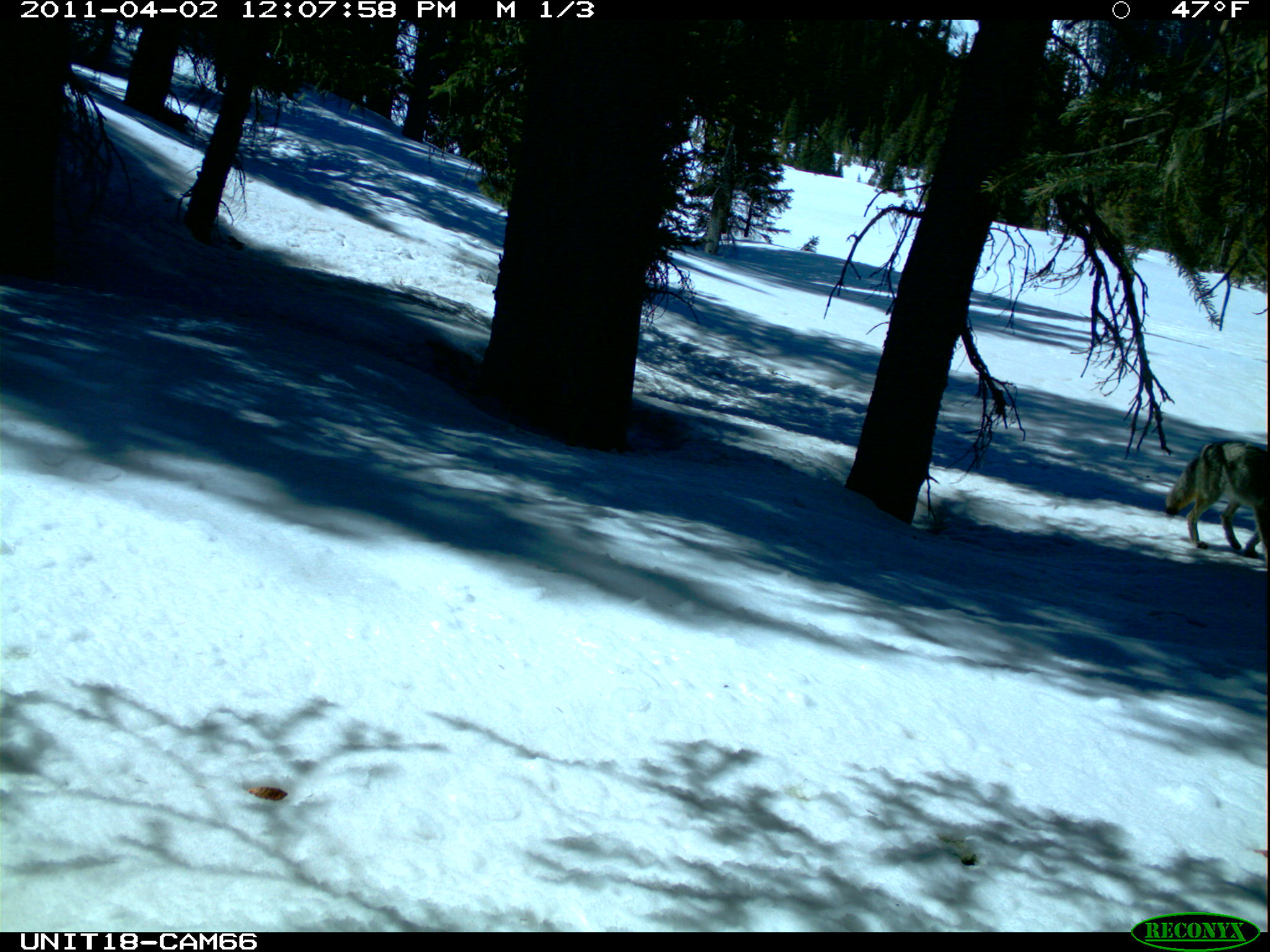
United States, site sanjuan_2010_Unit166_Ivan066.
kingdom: Animalia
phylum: Chordata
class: Mammalia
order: Carnivora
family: Canidae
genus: Canis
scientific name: Canis latrans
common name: coyote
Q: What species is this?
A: Canis latrans (coyote).